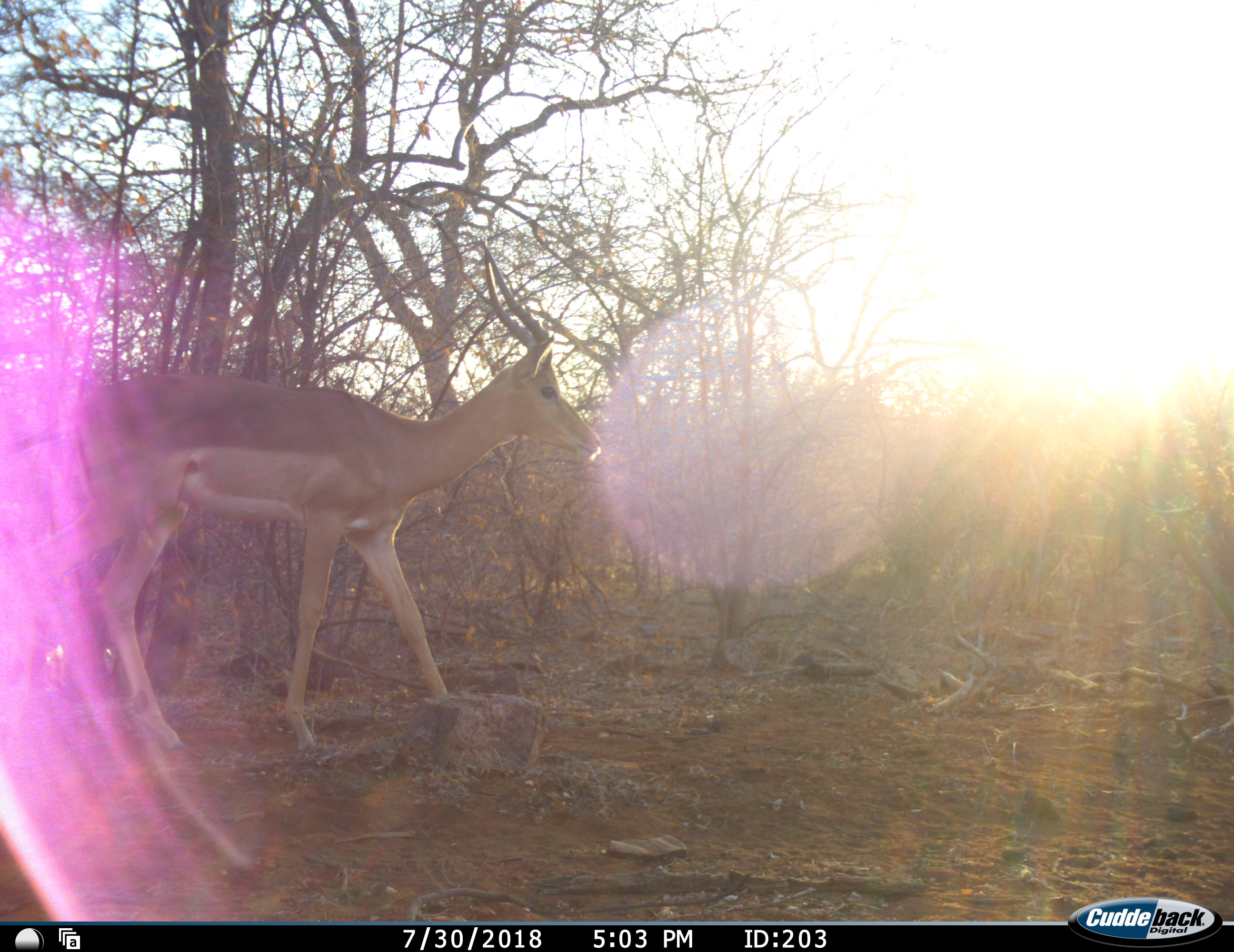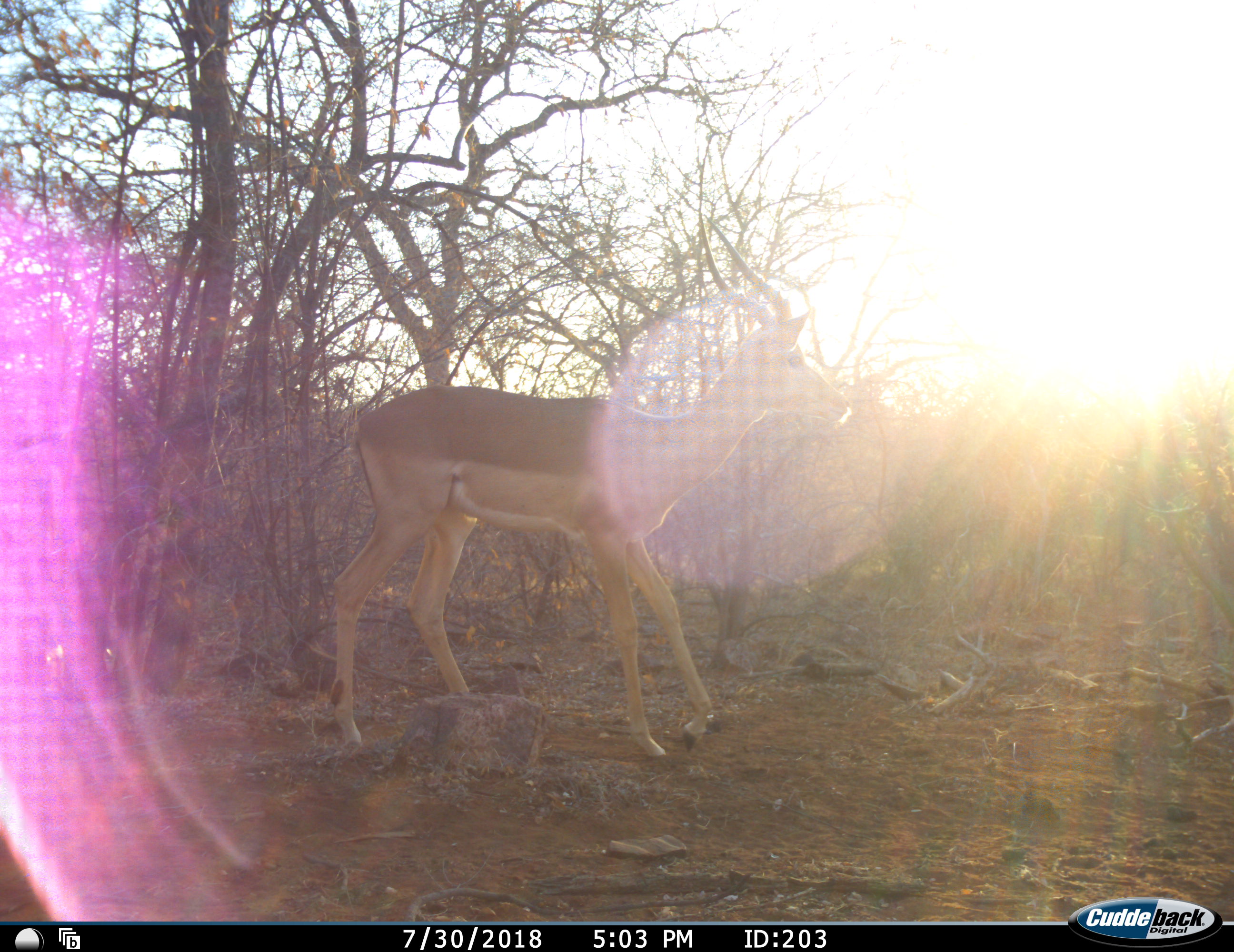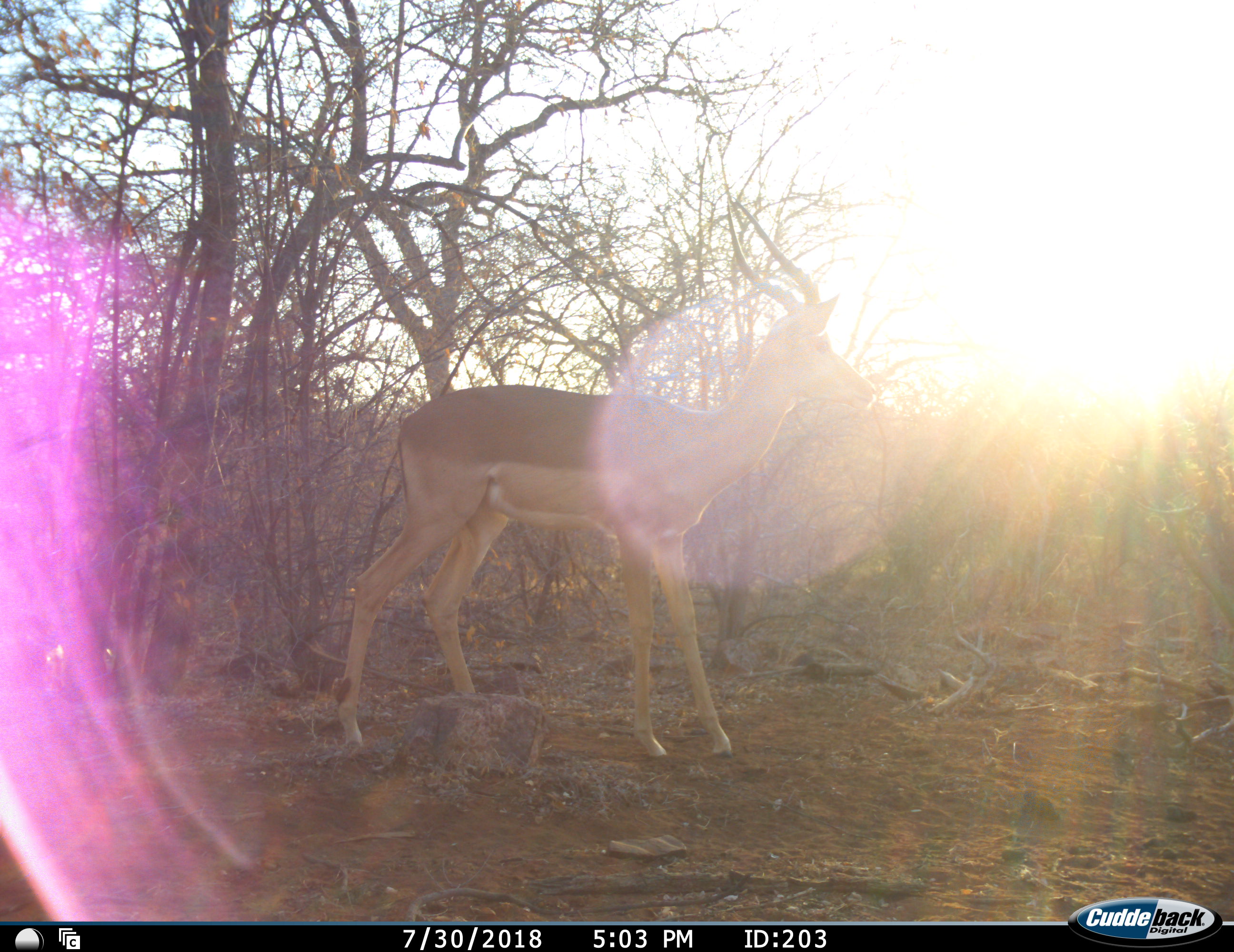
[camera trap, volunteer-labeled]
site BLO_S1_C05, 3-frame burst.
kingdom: Animalia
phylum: Chordata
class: Mammalia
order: Artiodactyla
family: Bovidae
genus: Aepyceros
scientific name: Aepyceros melampus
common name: impala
Impala (Aepyceros melampus), count 1. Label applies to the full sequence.